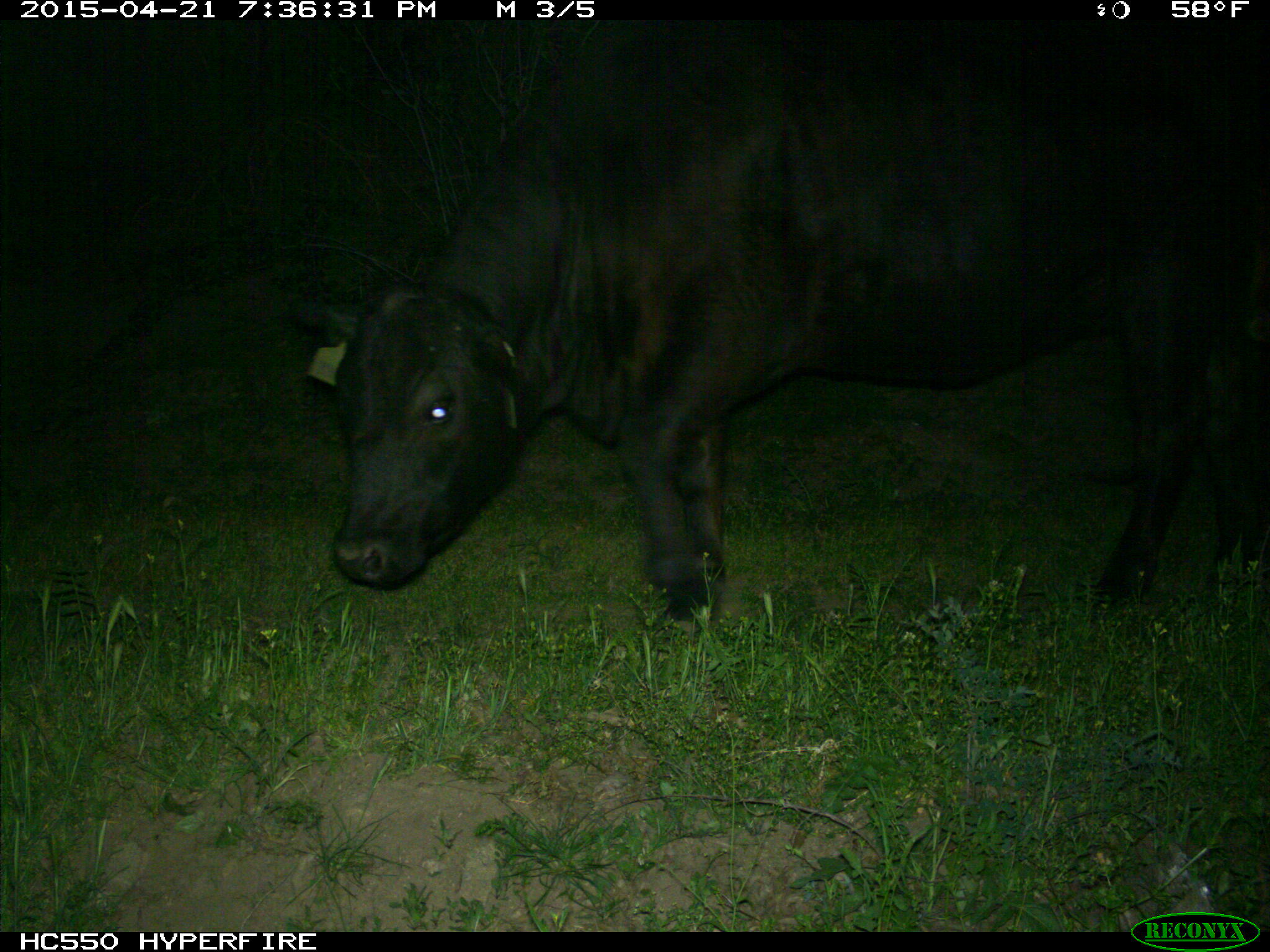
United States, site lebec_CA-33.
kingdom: Animalia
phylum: Chordata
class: Mammalia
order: Artiodactyla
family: Bovidae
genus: Bos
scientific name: Bos taurus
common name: domestic cow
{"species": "Bos taurus (domestic cow)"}